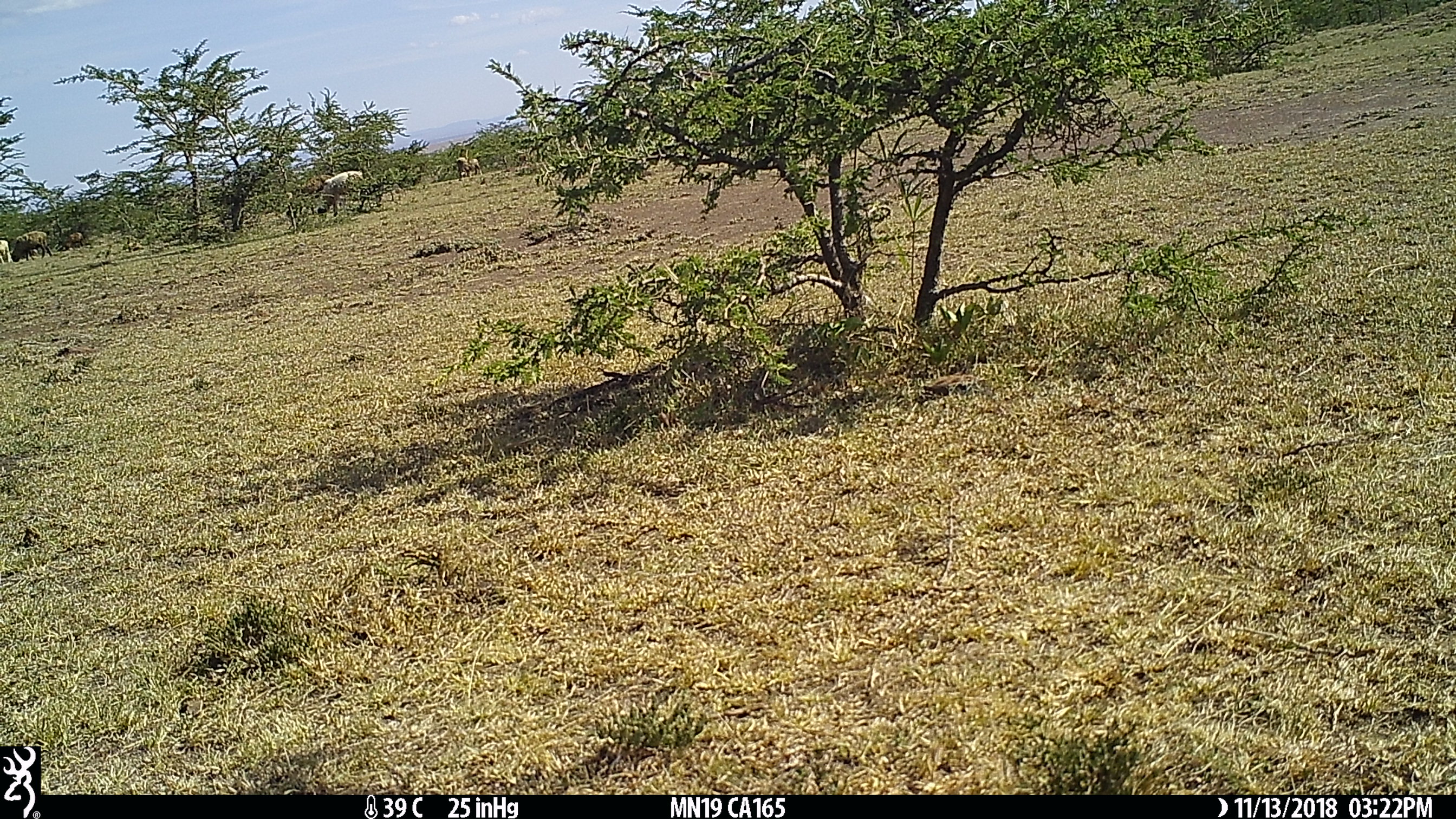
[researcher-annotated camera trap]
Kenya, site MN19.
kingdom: Animalia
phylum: Chordata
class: Mammalia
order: Artiodactyla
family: Bovidae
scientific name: Bovidae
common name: sheep or goat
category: shoat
Shoat (sheep or goat) (Bovidae).